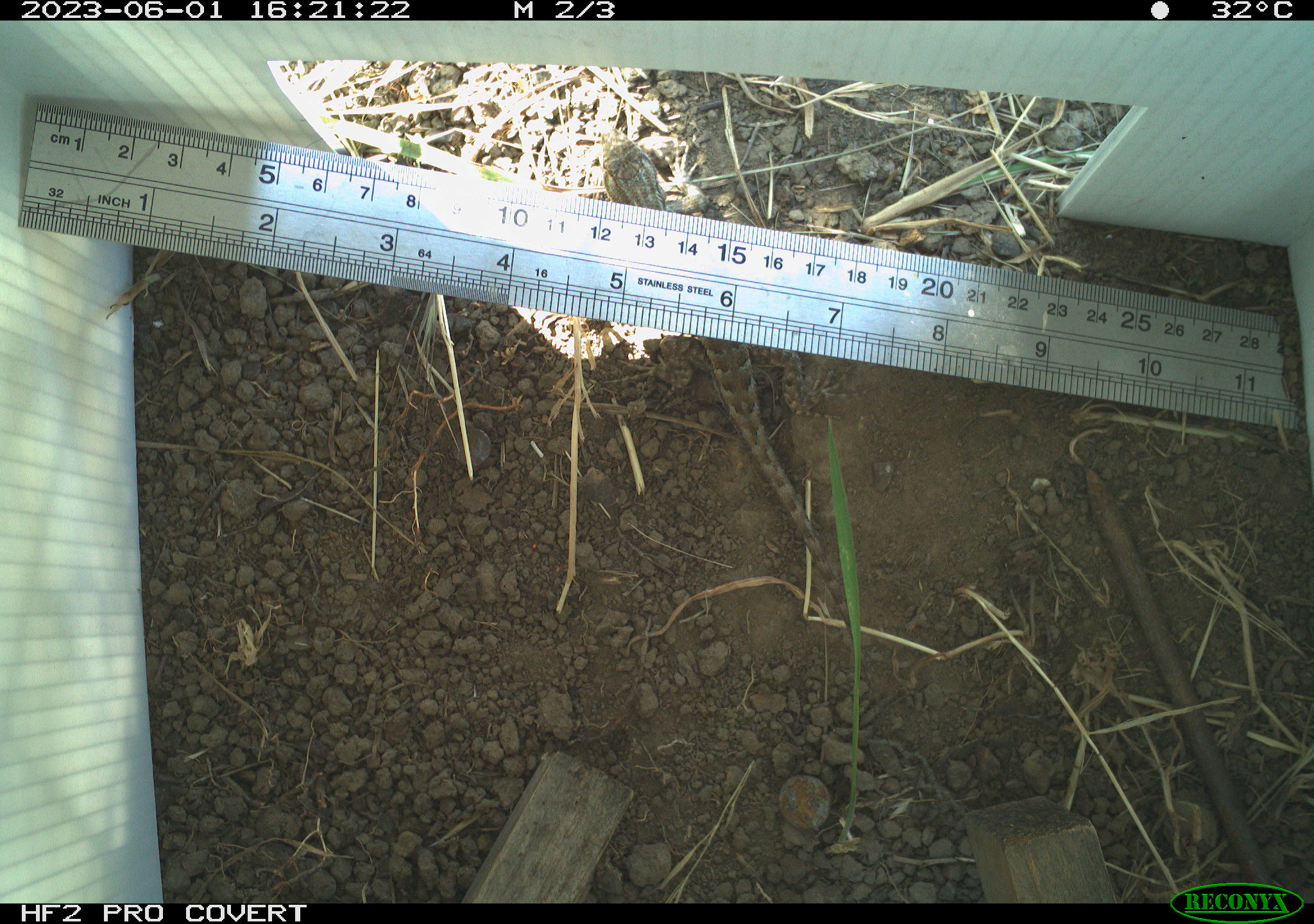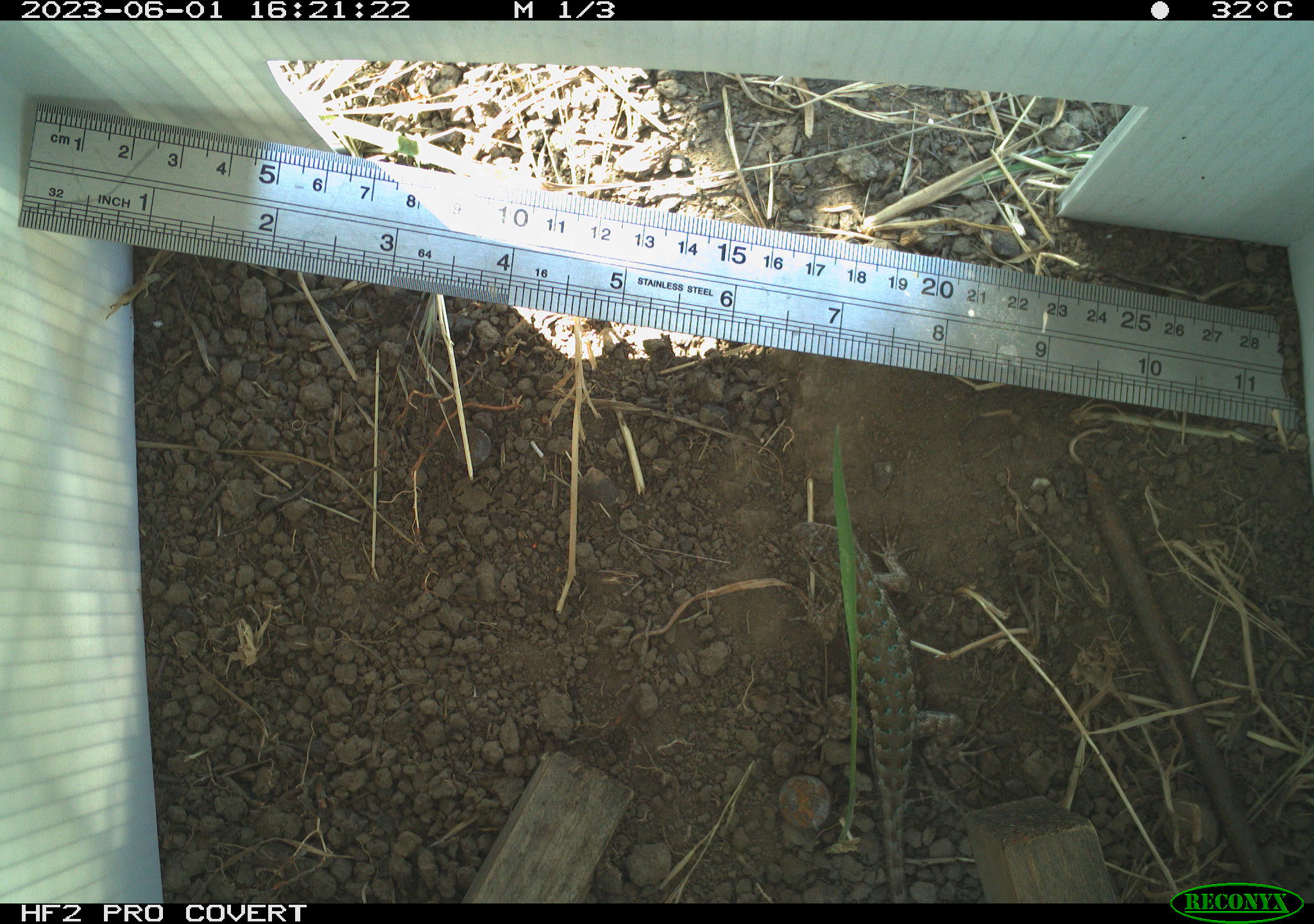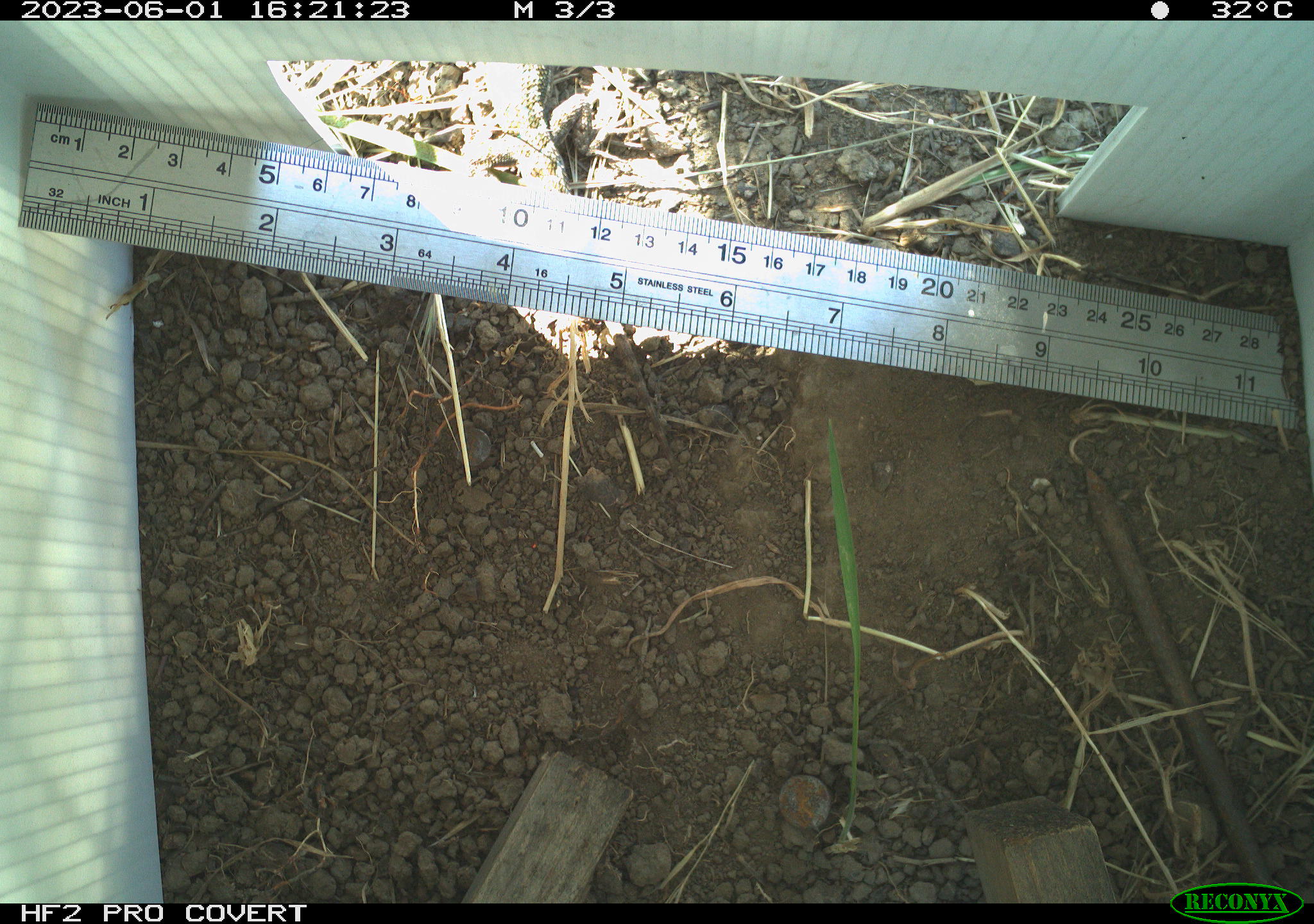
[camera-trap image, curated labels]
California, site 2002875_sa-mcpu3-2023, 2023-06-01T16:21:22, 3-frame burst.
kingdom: Animalia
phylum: Chordata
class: Reptilia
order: Squamata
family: Phrynosomatidae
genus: Sceloporus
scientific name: Sceloporus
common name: spiny lizards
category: sceloporus species